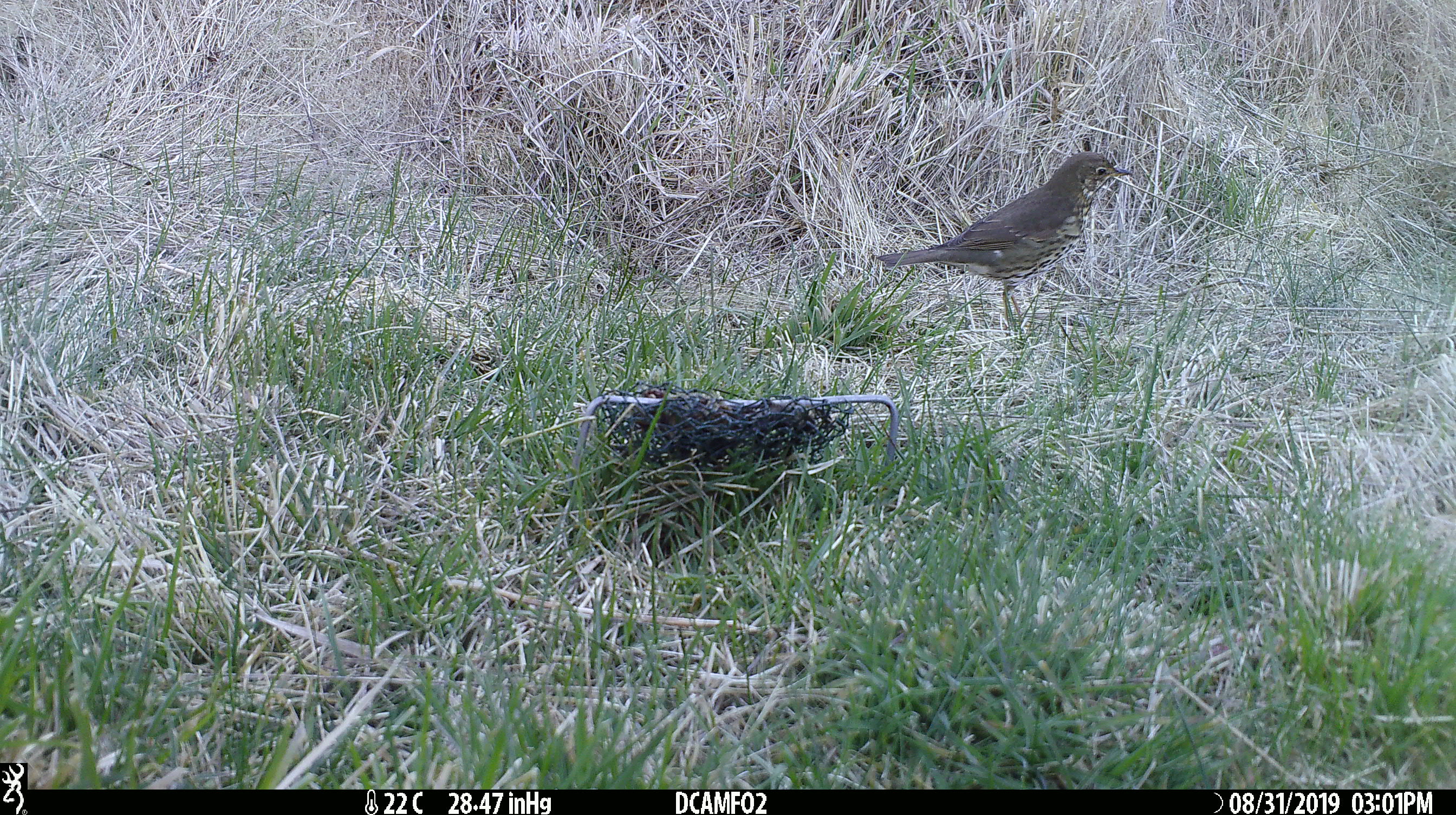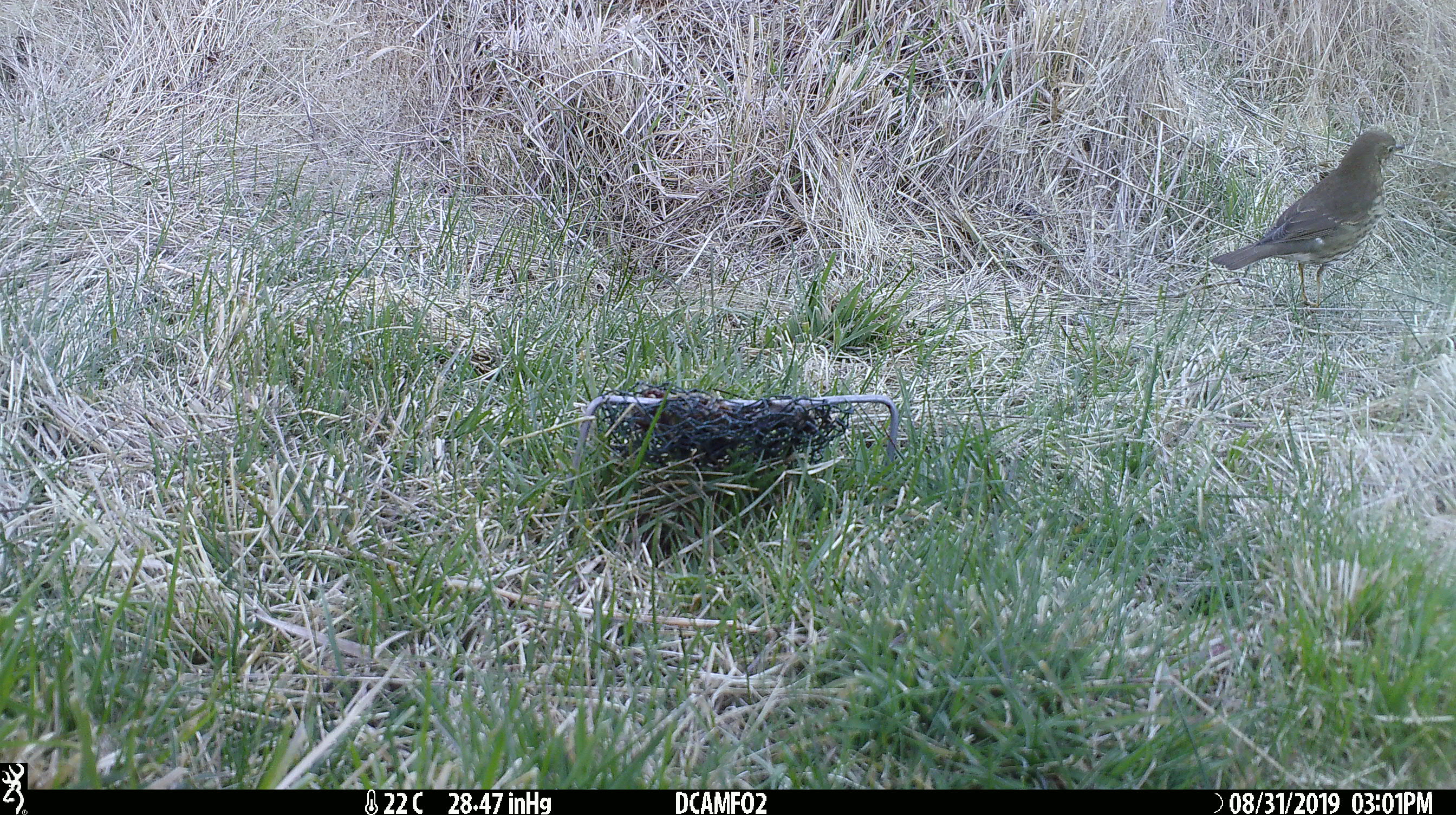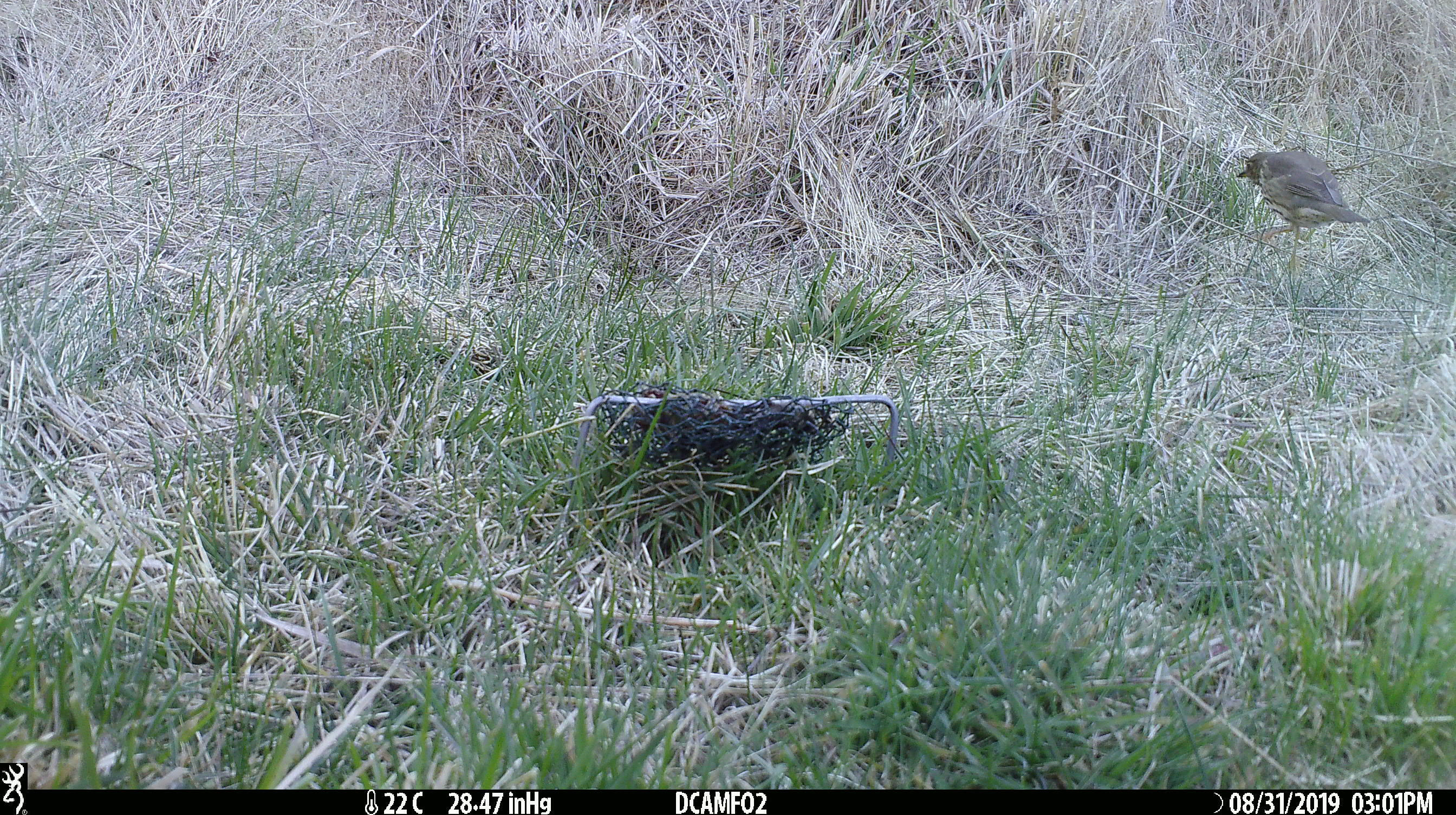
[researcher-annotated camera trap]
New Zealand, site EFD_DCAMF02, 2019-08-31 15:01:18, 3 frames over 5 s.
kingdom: Animalia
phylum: Chordata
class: Aves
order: Passeriformes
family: Turdidae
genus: Turdus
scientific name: Turdus philomelos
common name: song thrush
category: thrush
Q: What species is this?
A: Thrush (song thrush) (Turdus philomelos).